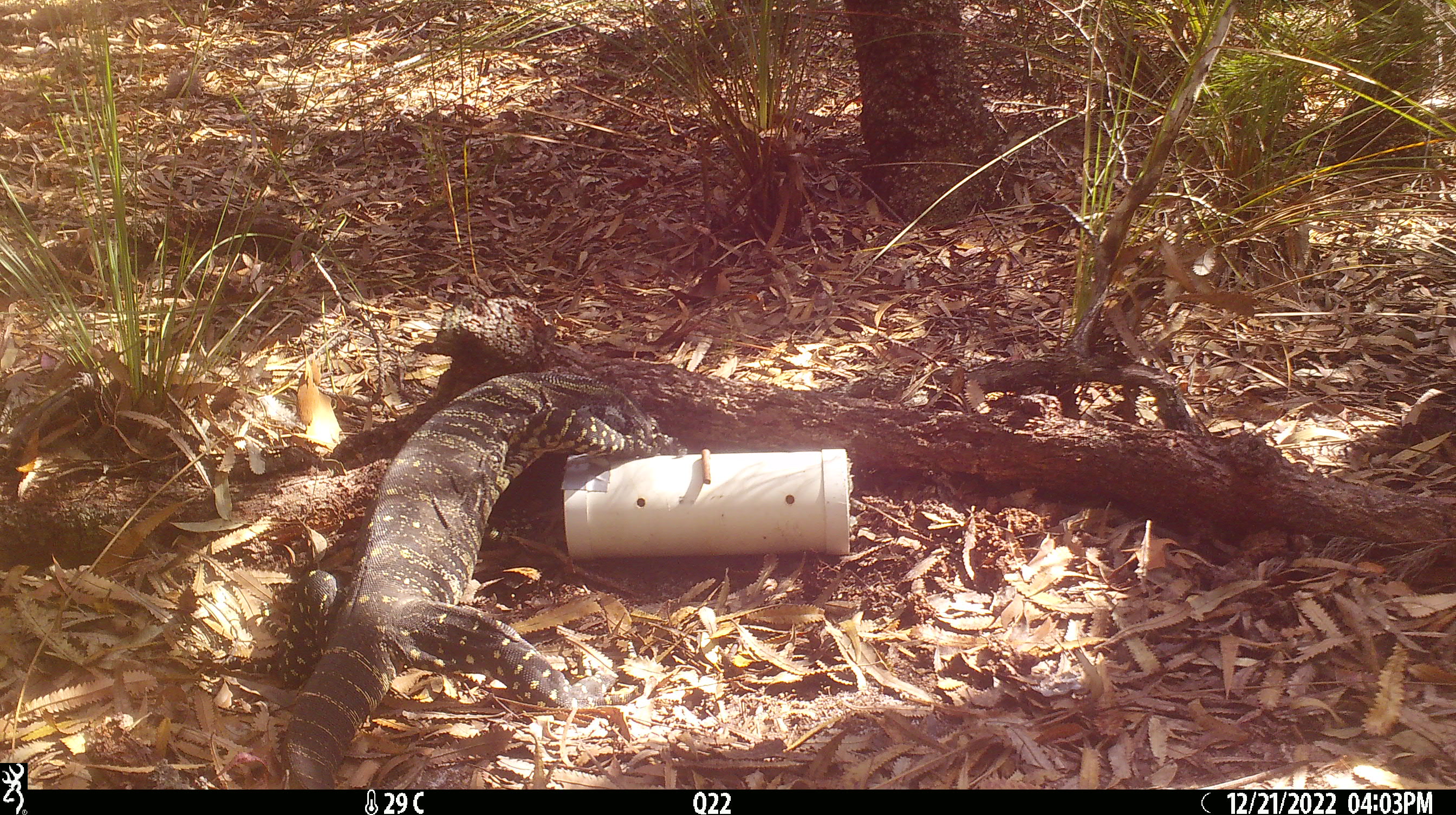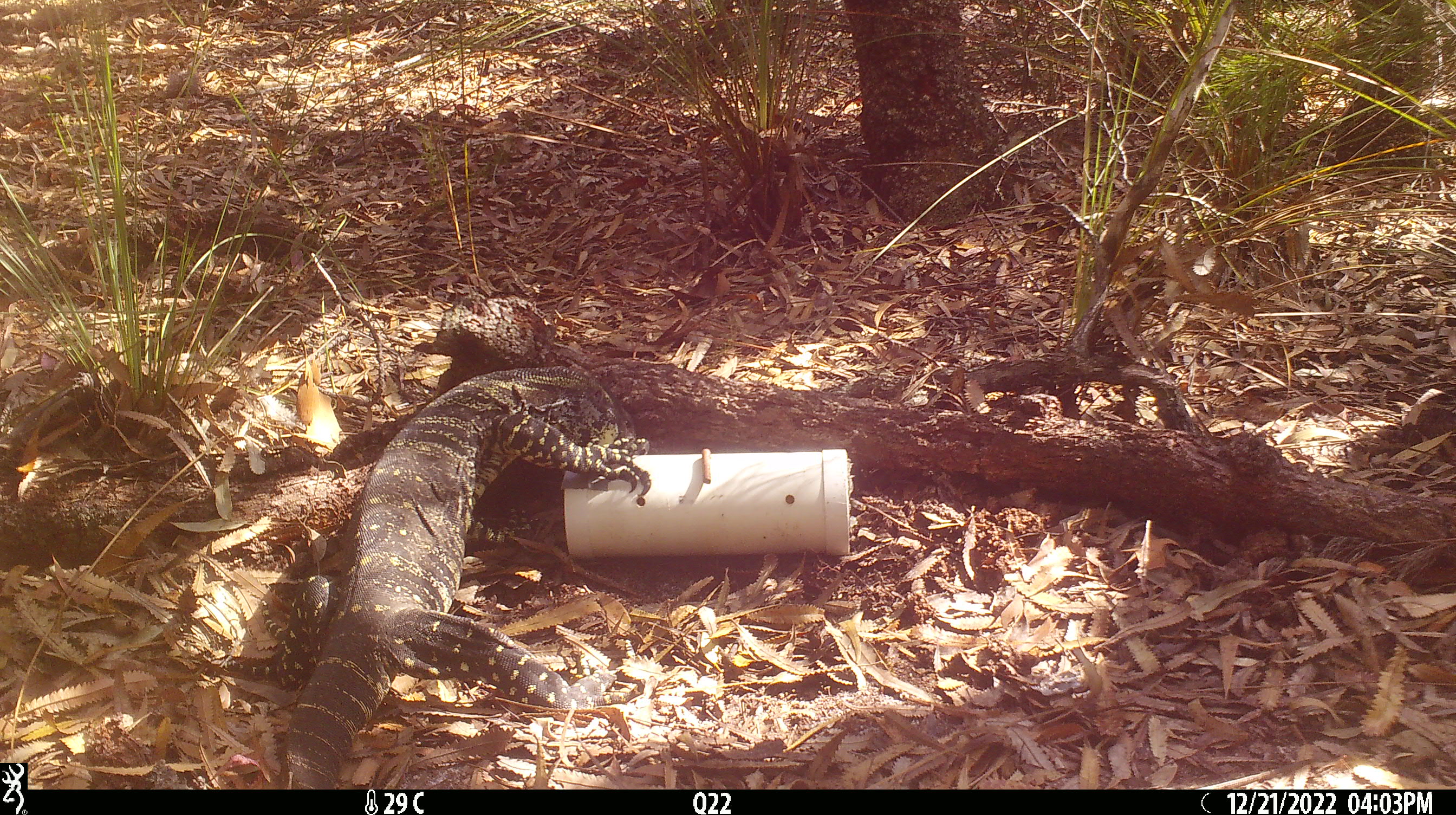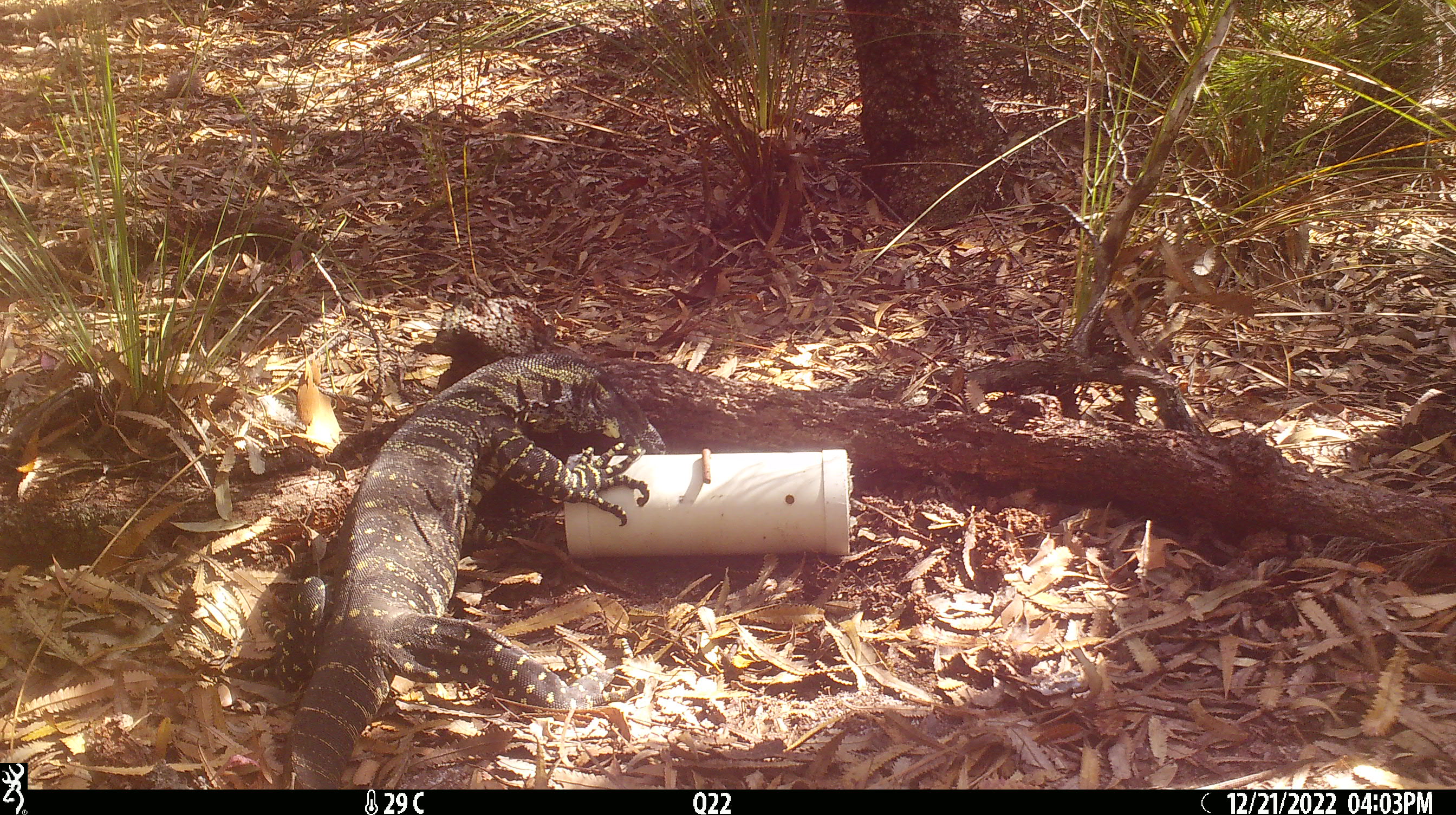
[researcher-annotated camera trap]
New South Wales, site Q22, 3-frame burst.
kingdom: Animalia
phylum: Chordata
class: Reptilia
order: Squamata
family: Varanidae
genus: Varanus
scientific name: Varanus varius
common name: lace monitor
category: goanna